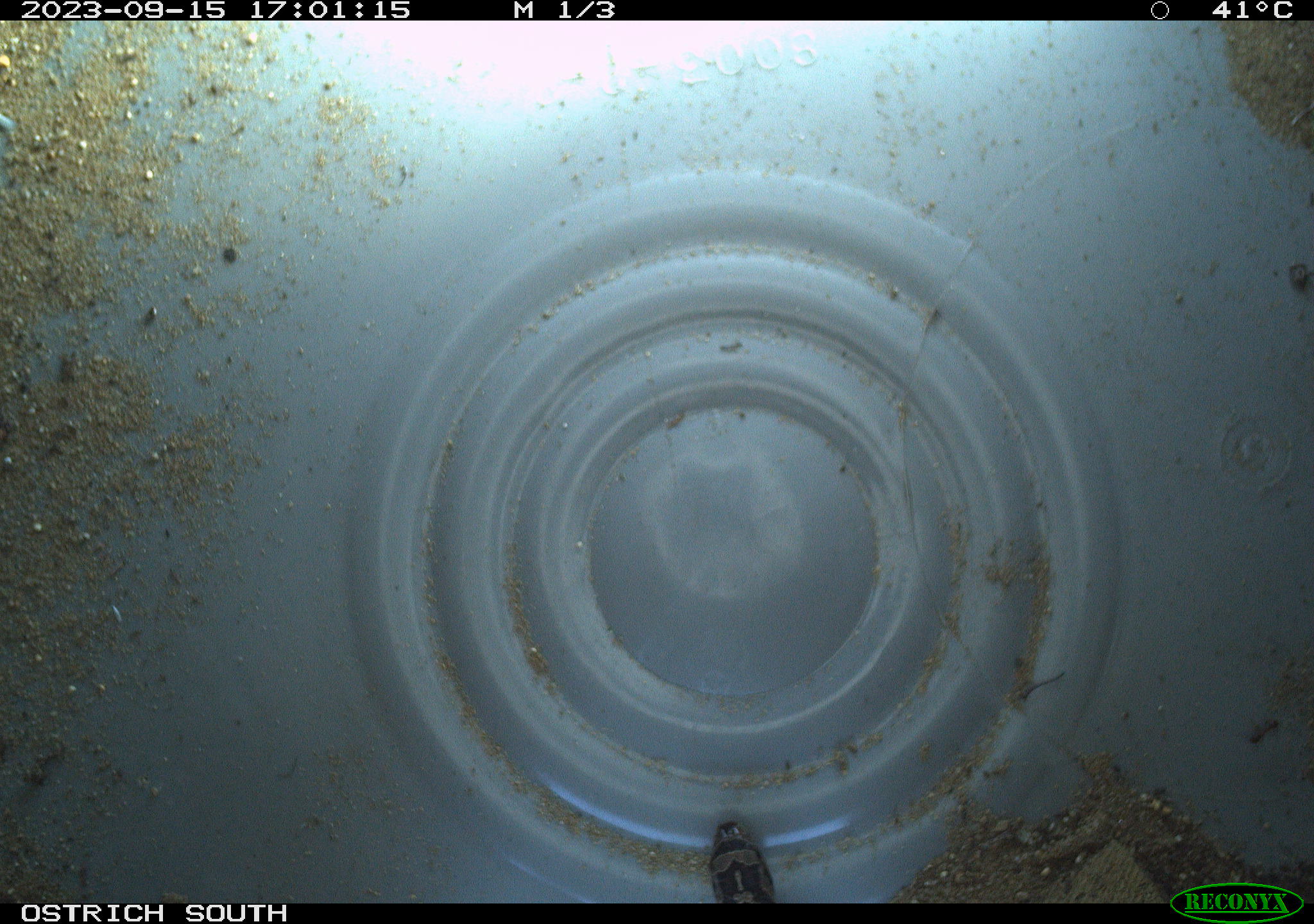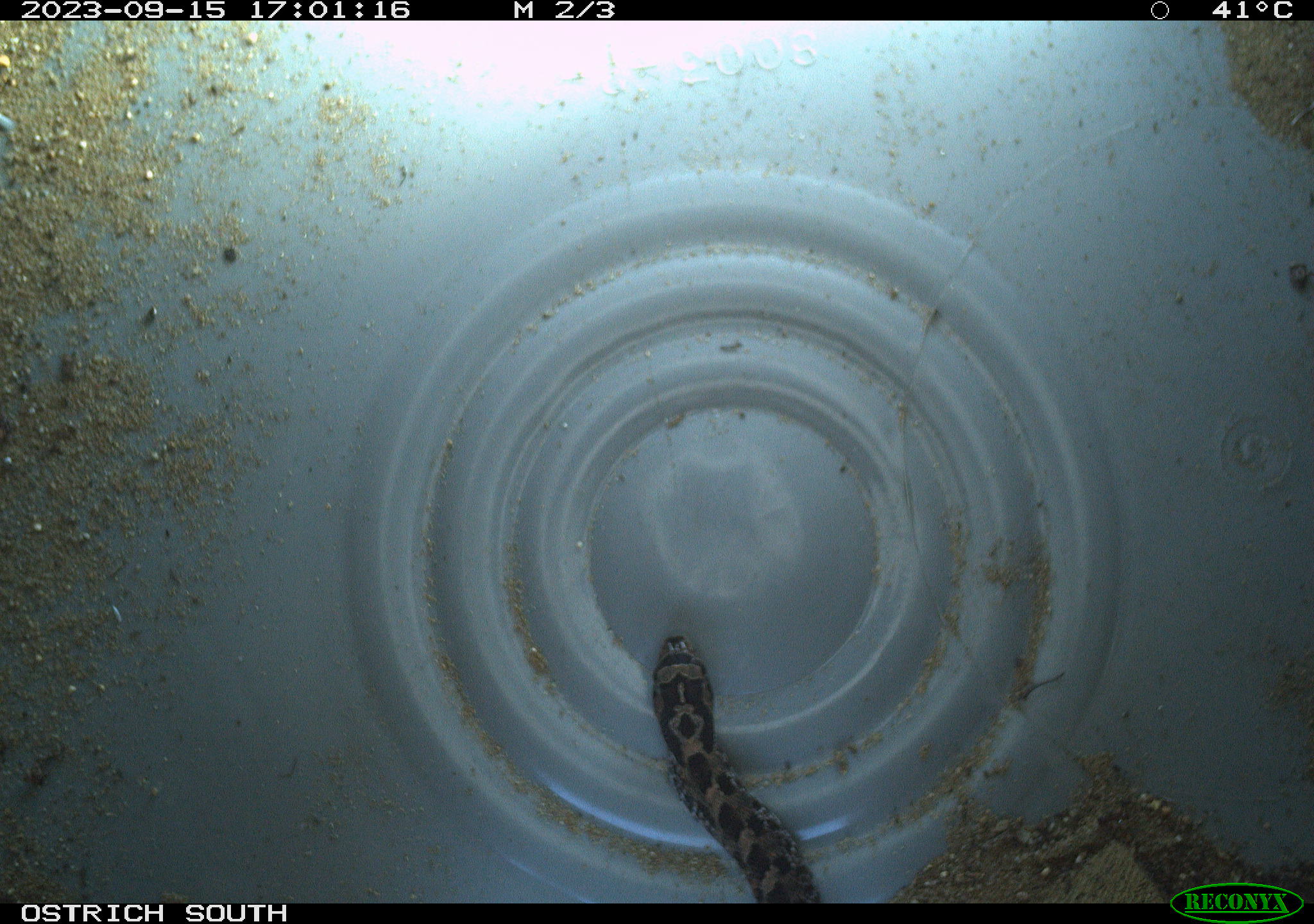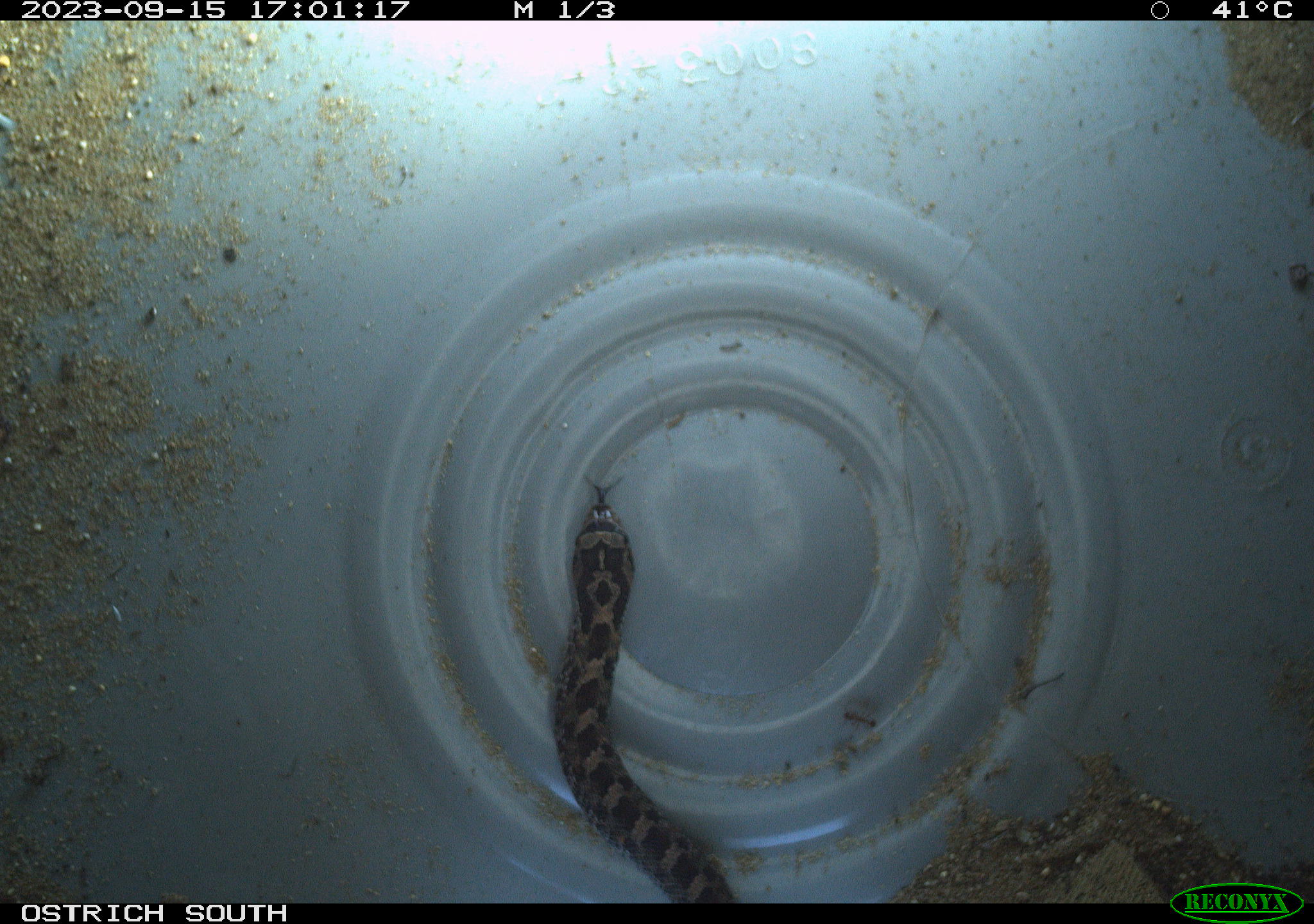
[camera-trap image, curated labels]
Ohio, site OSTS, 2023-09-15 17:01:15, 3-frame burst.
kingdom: Animalia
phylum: Chordata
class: Reptilia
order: Squamata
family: Colubridae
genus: Heterodon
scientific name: Heterodon platirhinos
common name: eastern hog-nosed snake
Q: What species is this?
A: Eastern hog-nosed snake (Heterodon platirhinos).